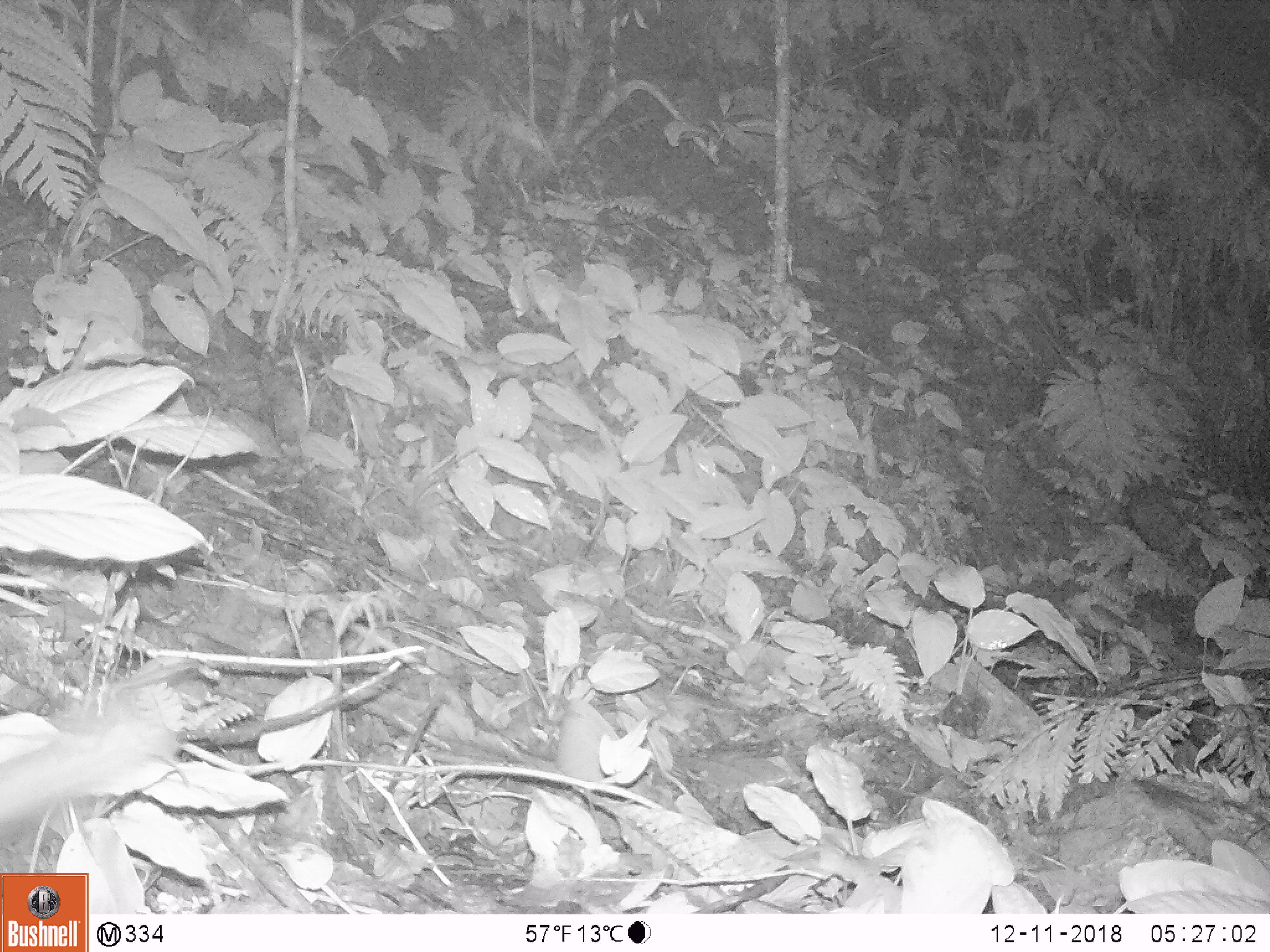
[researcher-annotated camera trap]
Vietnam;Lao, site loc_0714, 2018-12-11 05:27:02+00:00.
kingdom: Animalia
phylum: Chordata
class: Mammalia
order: Carnivora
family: Mustelidae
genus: Melogale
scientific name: Melogale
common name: ferret badger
Ferret badger (Melogale). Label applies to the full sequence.